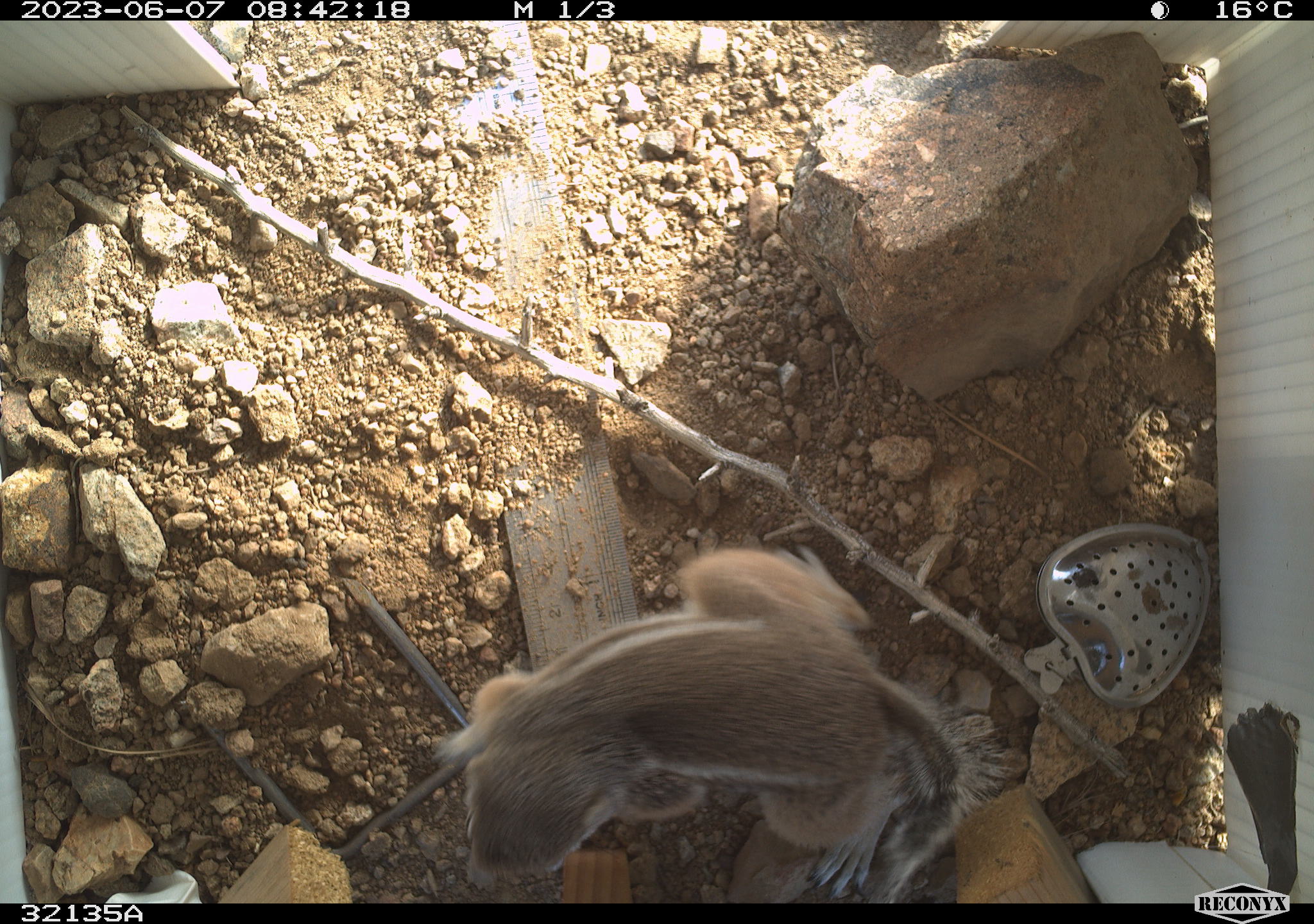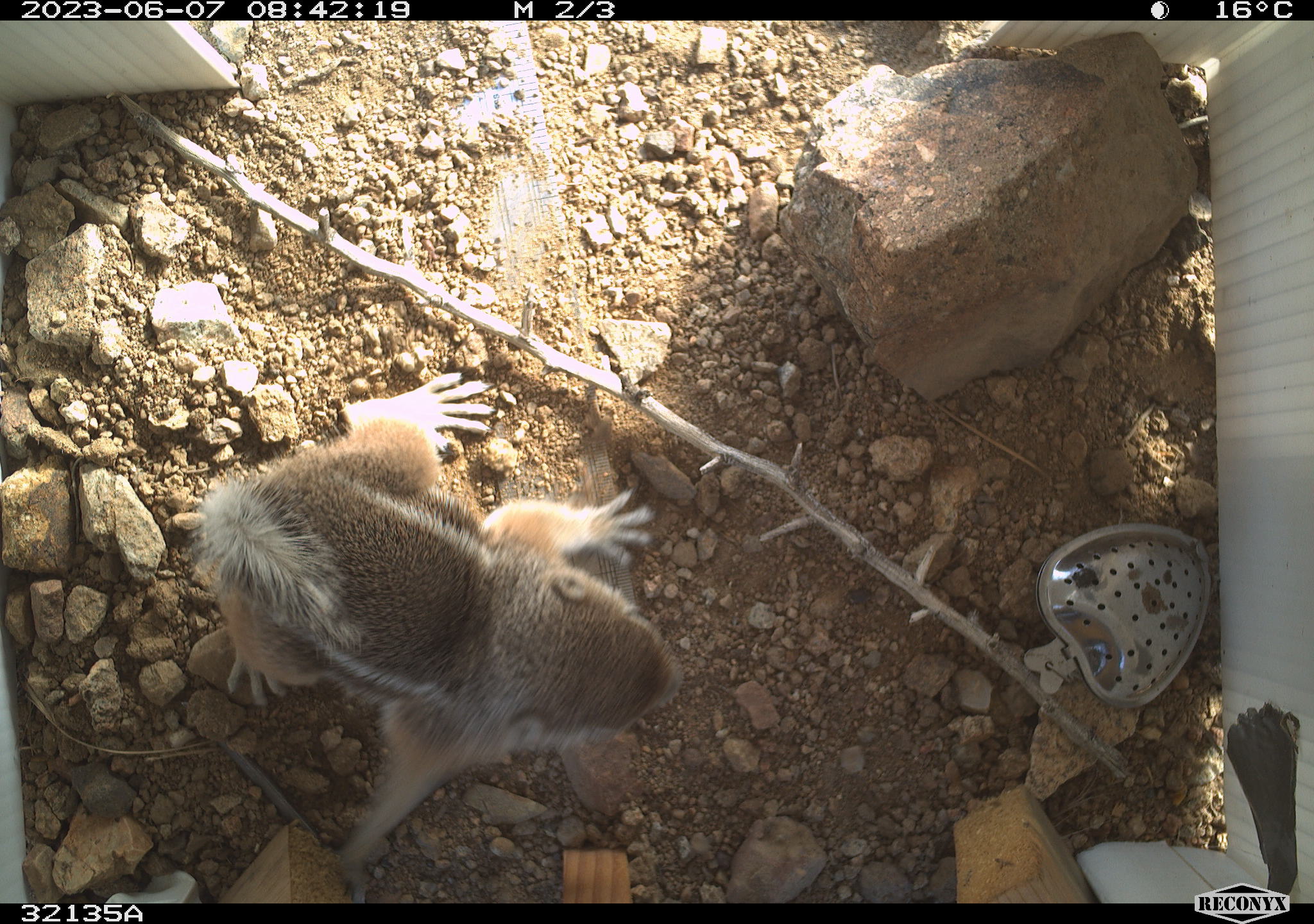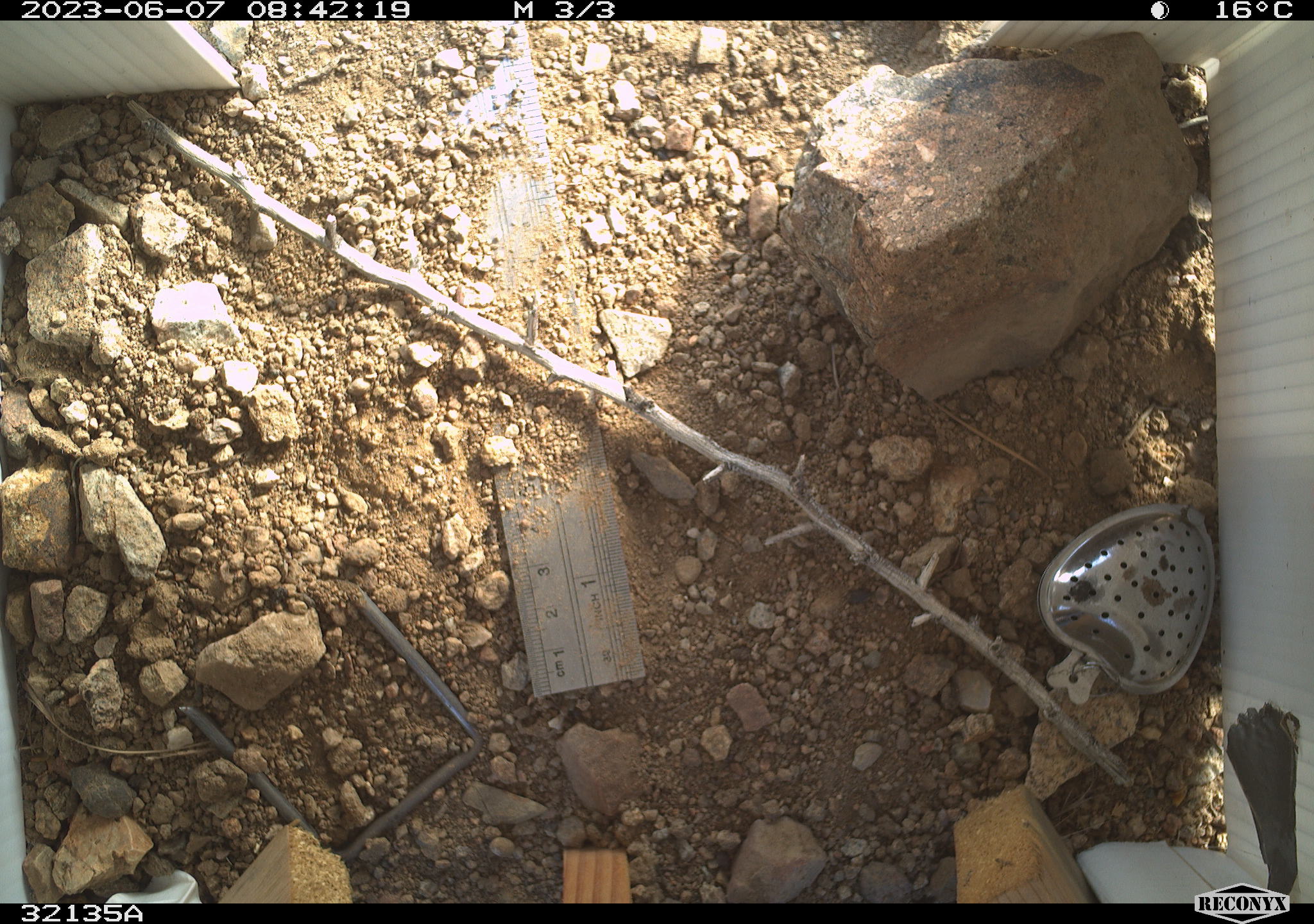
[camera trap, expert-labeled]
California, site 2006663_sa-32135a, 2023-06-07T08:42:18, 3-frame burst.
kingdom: Animalia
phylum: Chordata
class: Mammalia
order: Rodentia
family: Sciuridae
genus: Ammospermophilus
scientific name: Ammospermophilus leucurus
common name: white-tailed antelope squirrel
White-tailed antelope squirrel (Ammospermophilus leucurus).